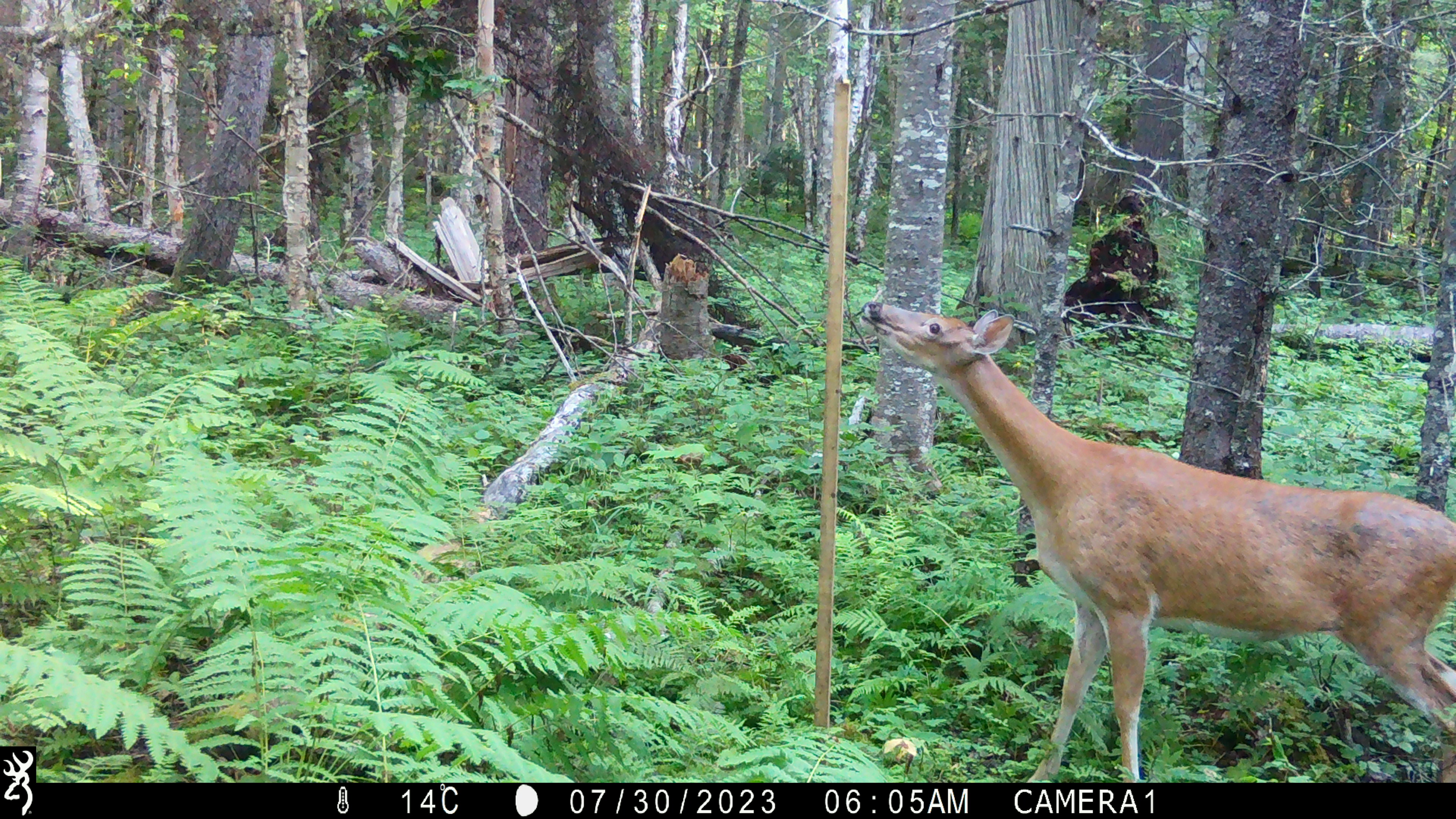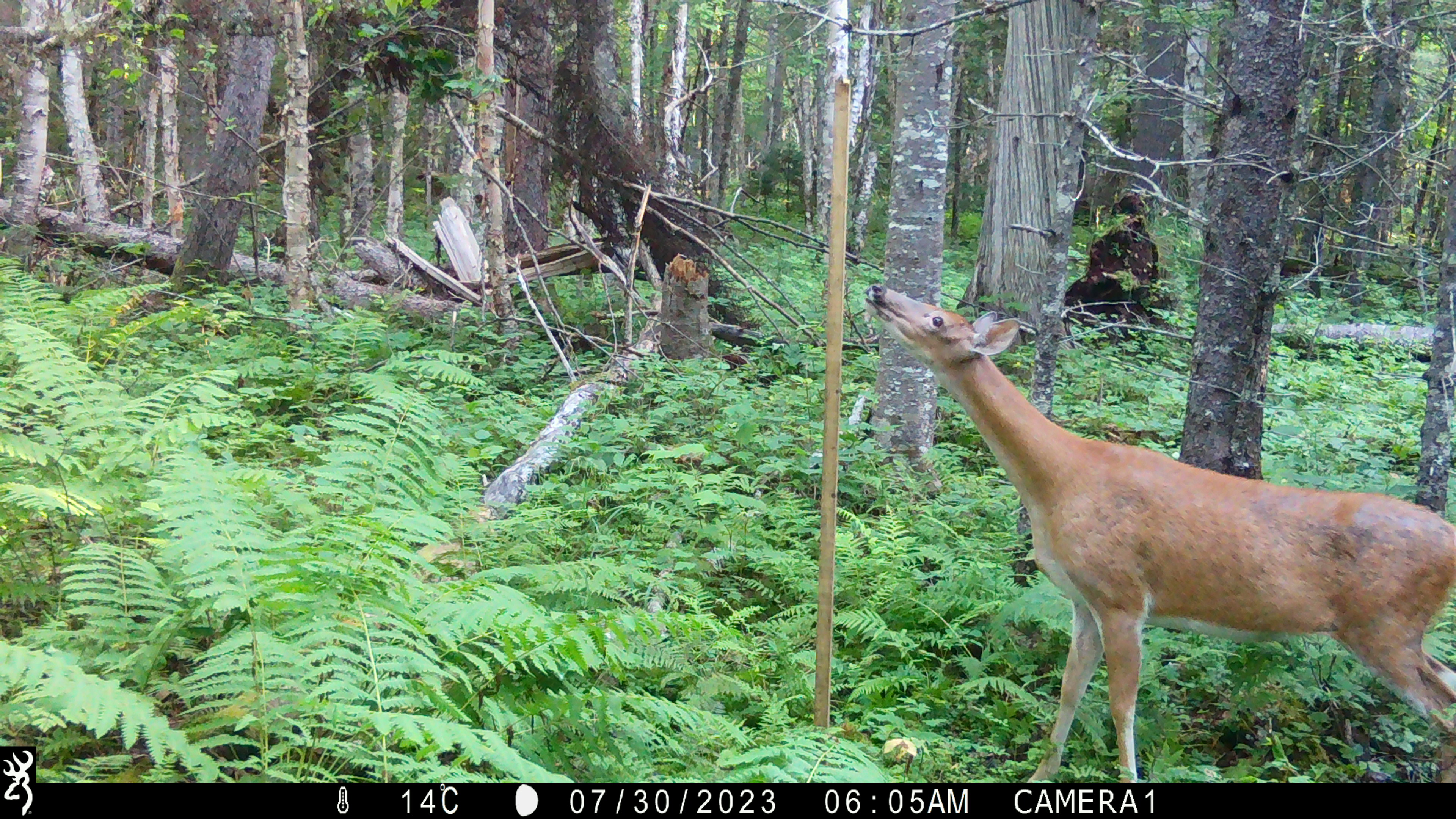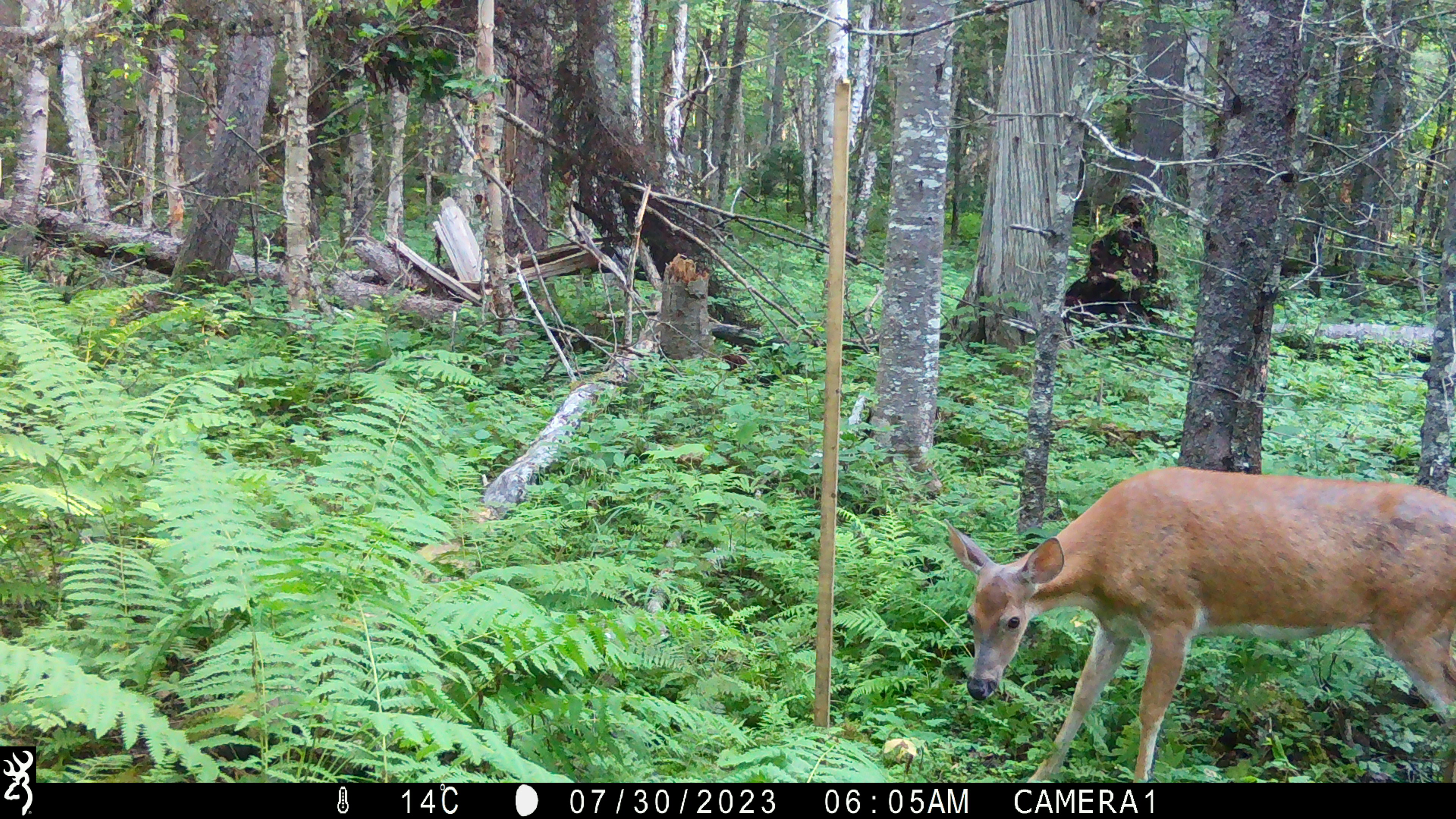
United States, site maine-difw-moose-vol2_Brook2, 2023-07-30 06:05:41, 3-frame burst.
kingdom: Animalia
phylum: Chordata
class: Mammalia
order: Artiodactyla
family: Cervidae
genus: Odocoileus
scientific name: Odocoileus virginianus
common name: white-tailed deer